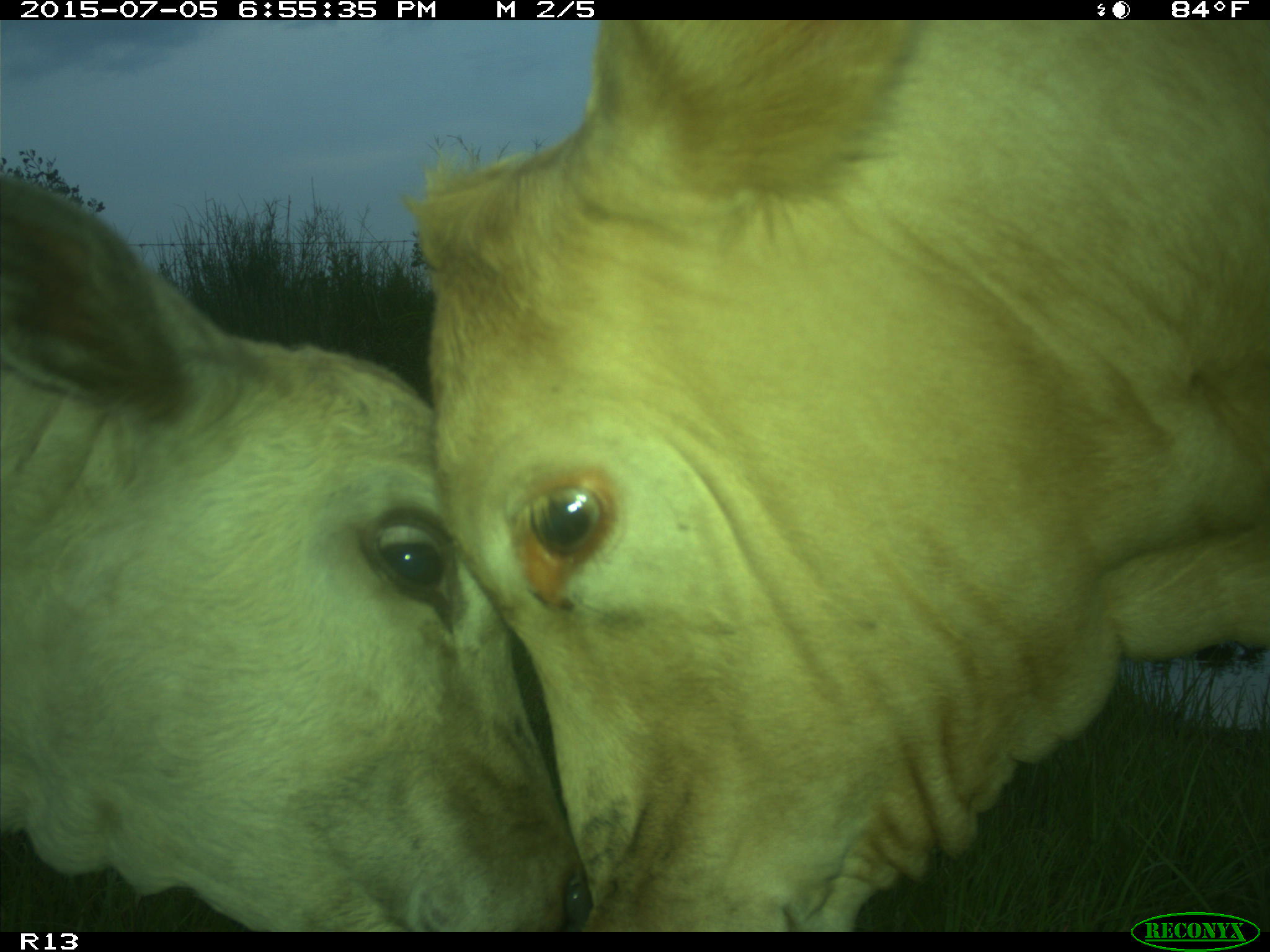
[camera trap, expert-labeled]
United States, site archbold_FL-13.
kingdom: Animalia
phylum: Chordata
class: Mammalia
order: Artiodactyla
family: Bovidae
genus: Bos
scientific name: Bos taurus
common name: domestic cow